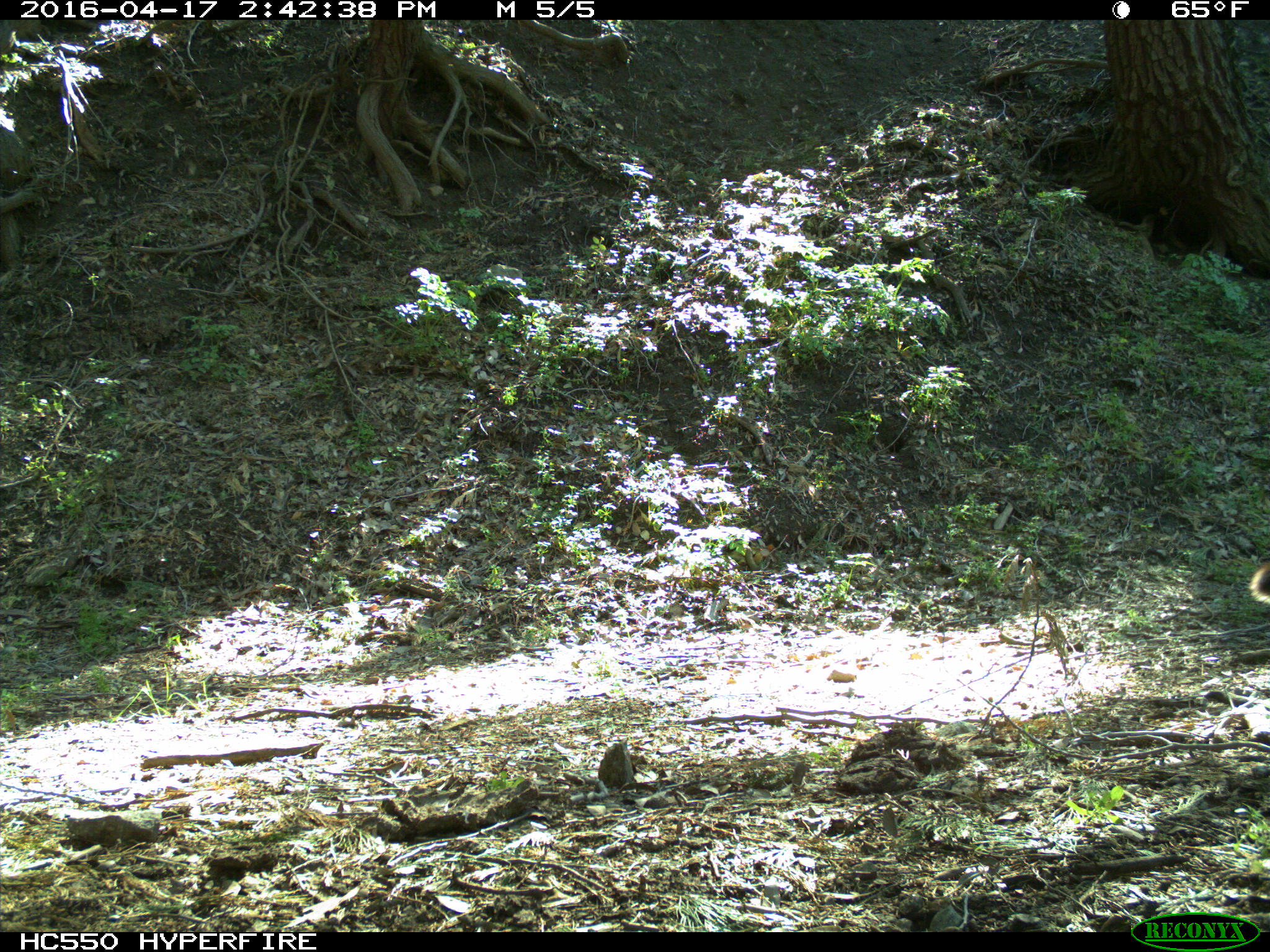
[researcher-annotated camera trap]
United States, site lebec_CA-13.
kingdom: Animalia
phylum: Chordata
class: Mammalia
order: Carnivora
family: Felidae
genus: Puma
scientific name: Puma concolor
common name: mountain lion